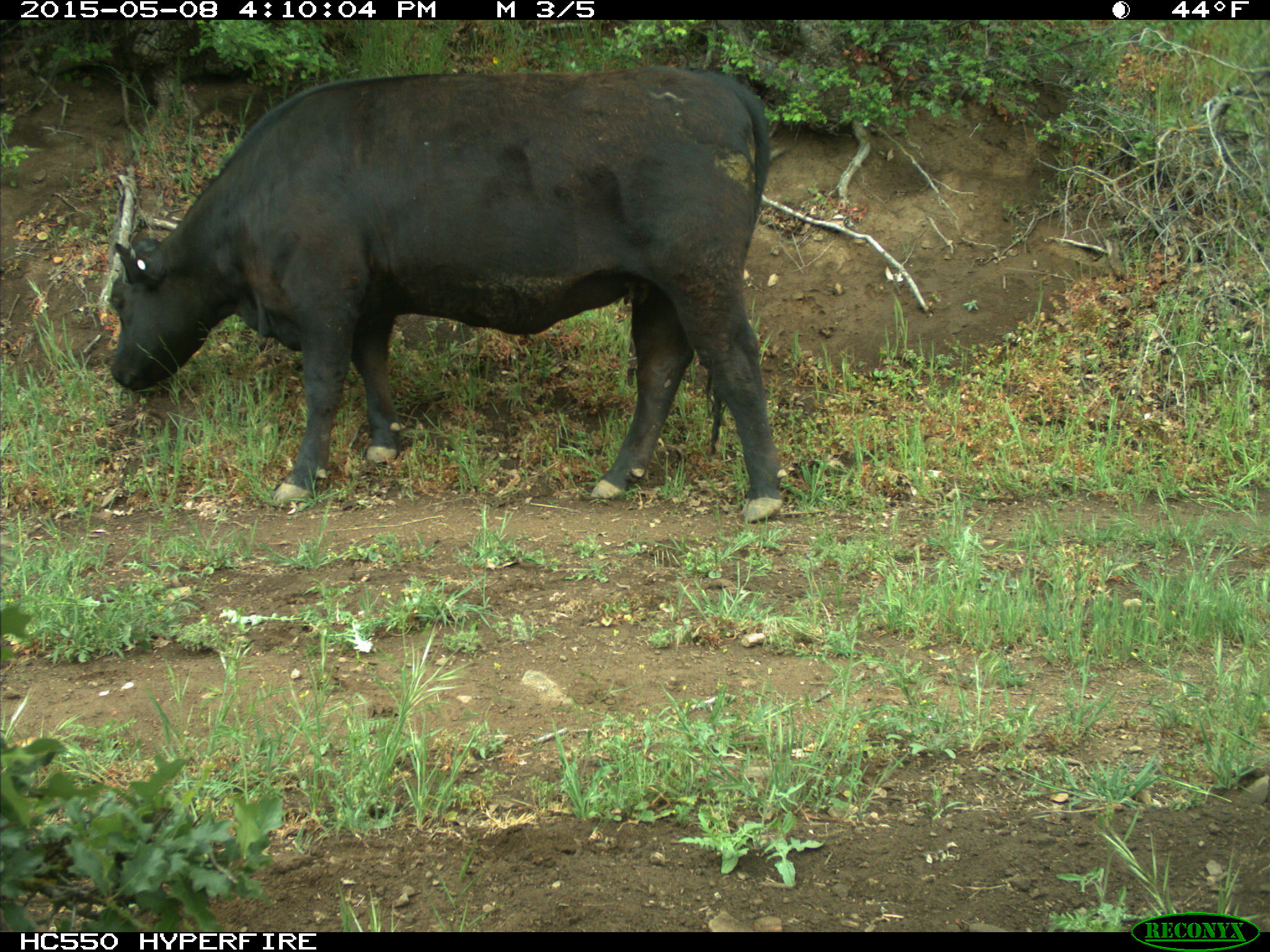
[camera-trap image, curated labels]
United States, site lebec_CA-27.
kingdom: Animalia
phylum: Chordata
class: Mammalia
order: Artiodactyla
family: Bovidae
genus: Bos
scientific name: Bos taurus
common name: domestic cow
Bos taurus (domestic cow).